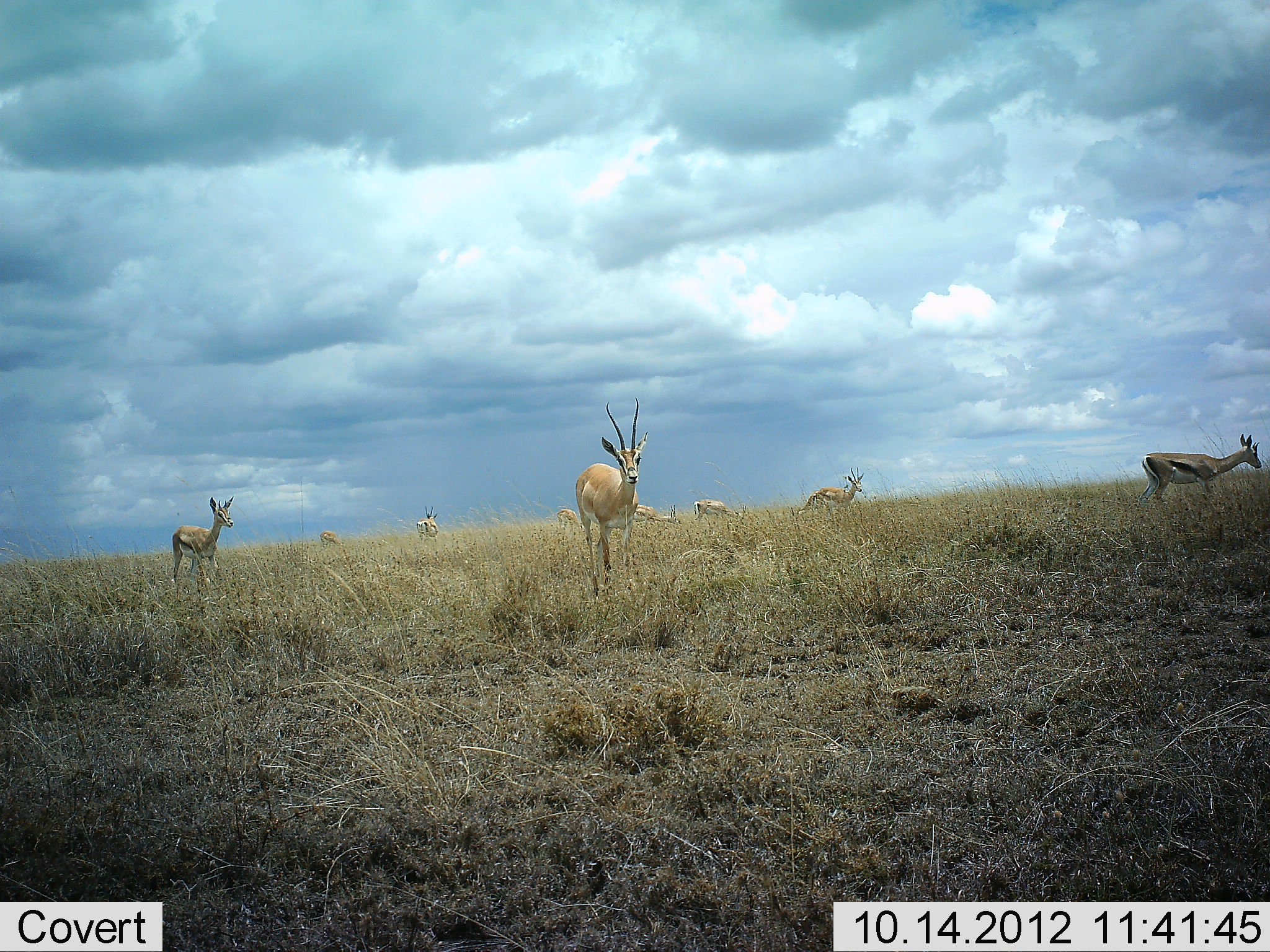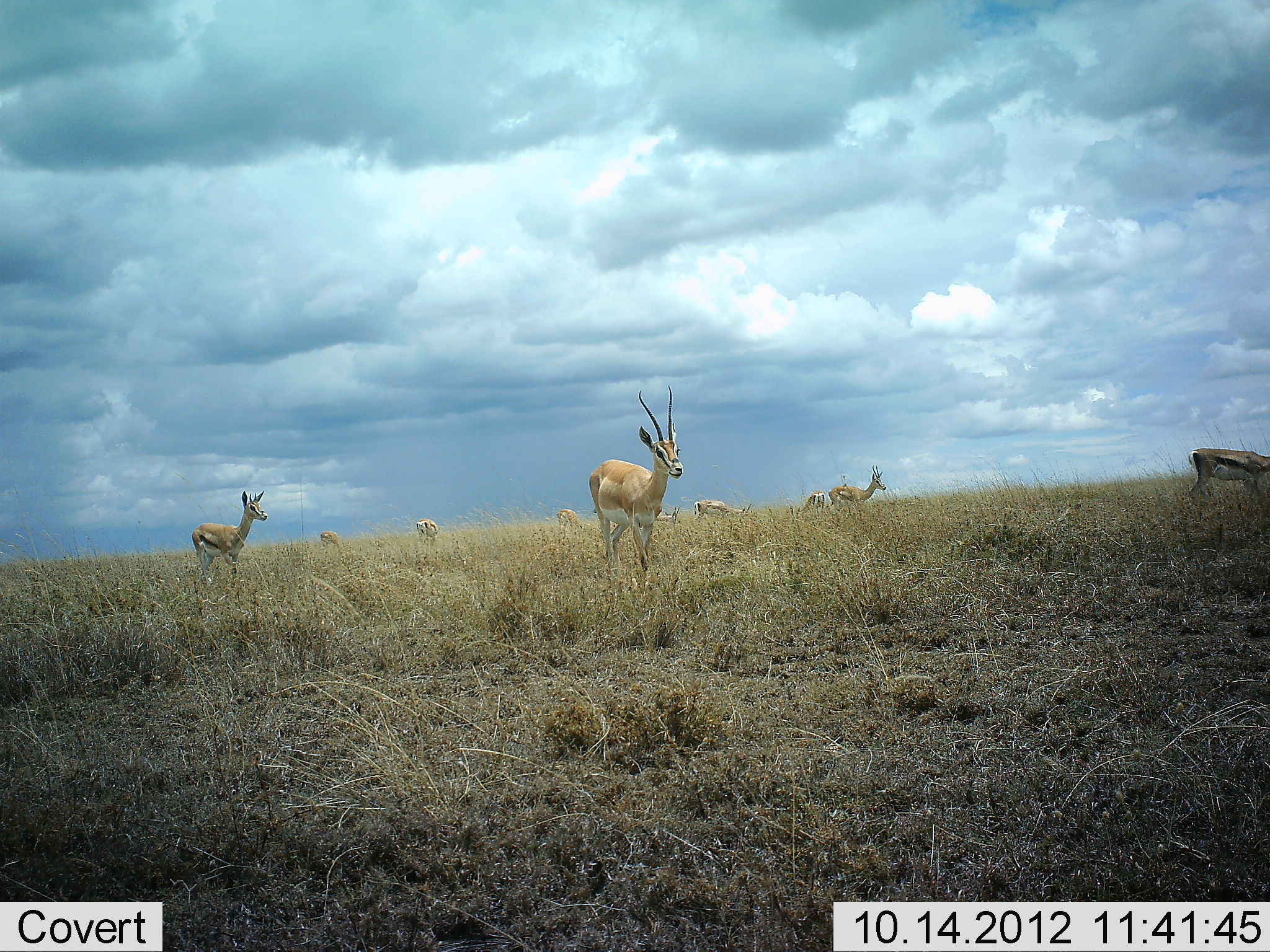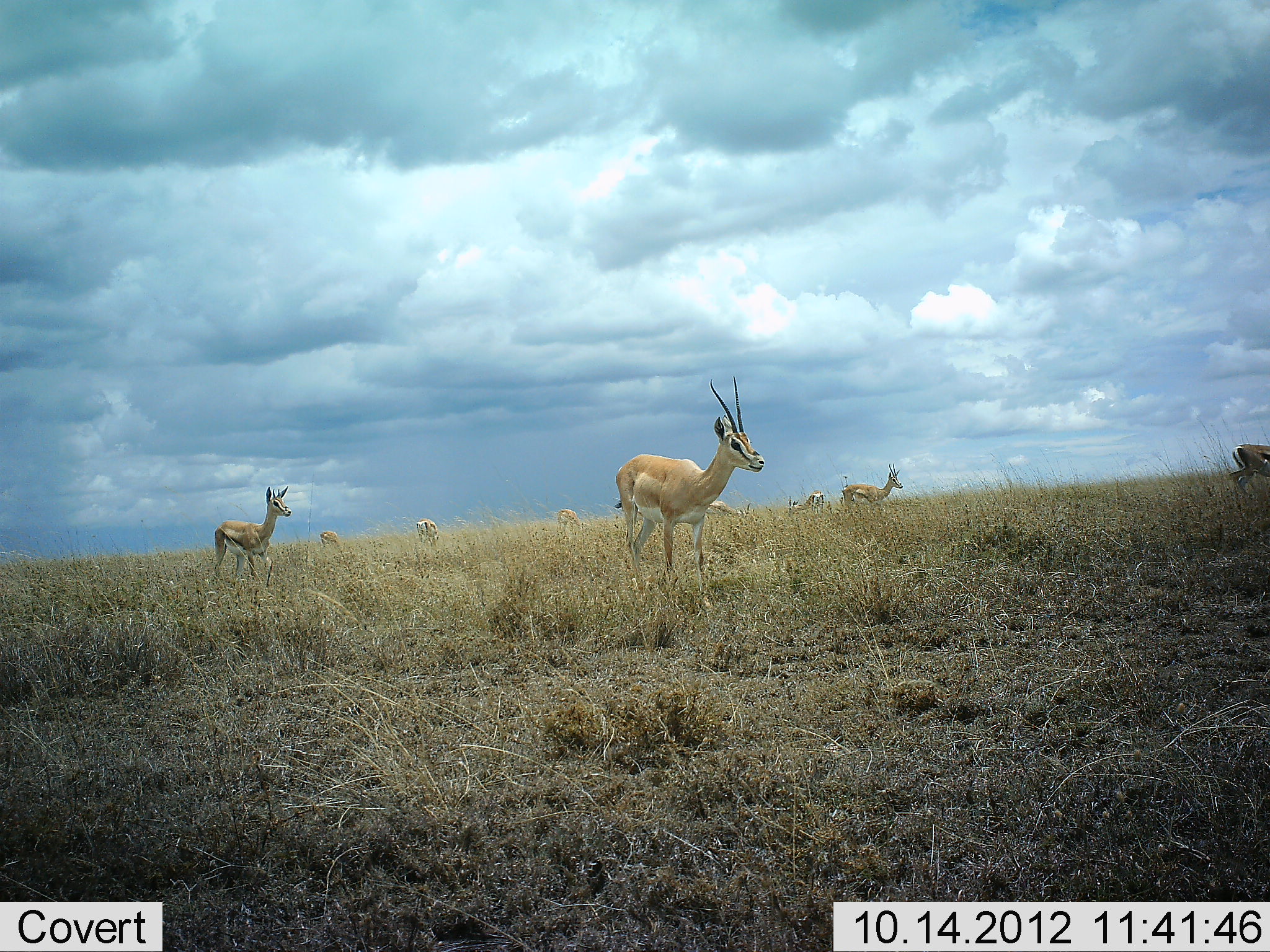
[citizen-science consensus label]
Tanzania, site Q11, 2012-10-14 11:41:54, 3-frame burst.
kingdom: Animalia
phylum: Chordata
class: Mammalia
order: Artiodactyla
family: Bovidae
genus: Nanger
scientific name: Nanger granti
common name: grant's gazelle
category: gazellegrants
Gazellegrants (grant's gazelle) (Nanger granti), count 8. Behavior (volunteer vote fractions): standing 21%, resting 0%, moving 79%, interacting 0%. Young present (vote fraction): 0%. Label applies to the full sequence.